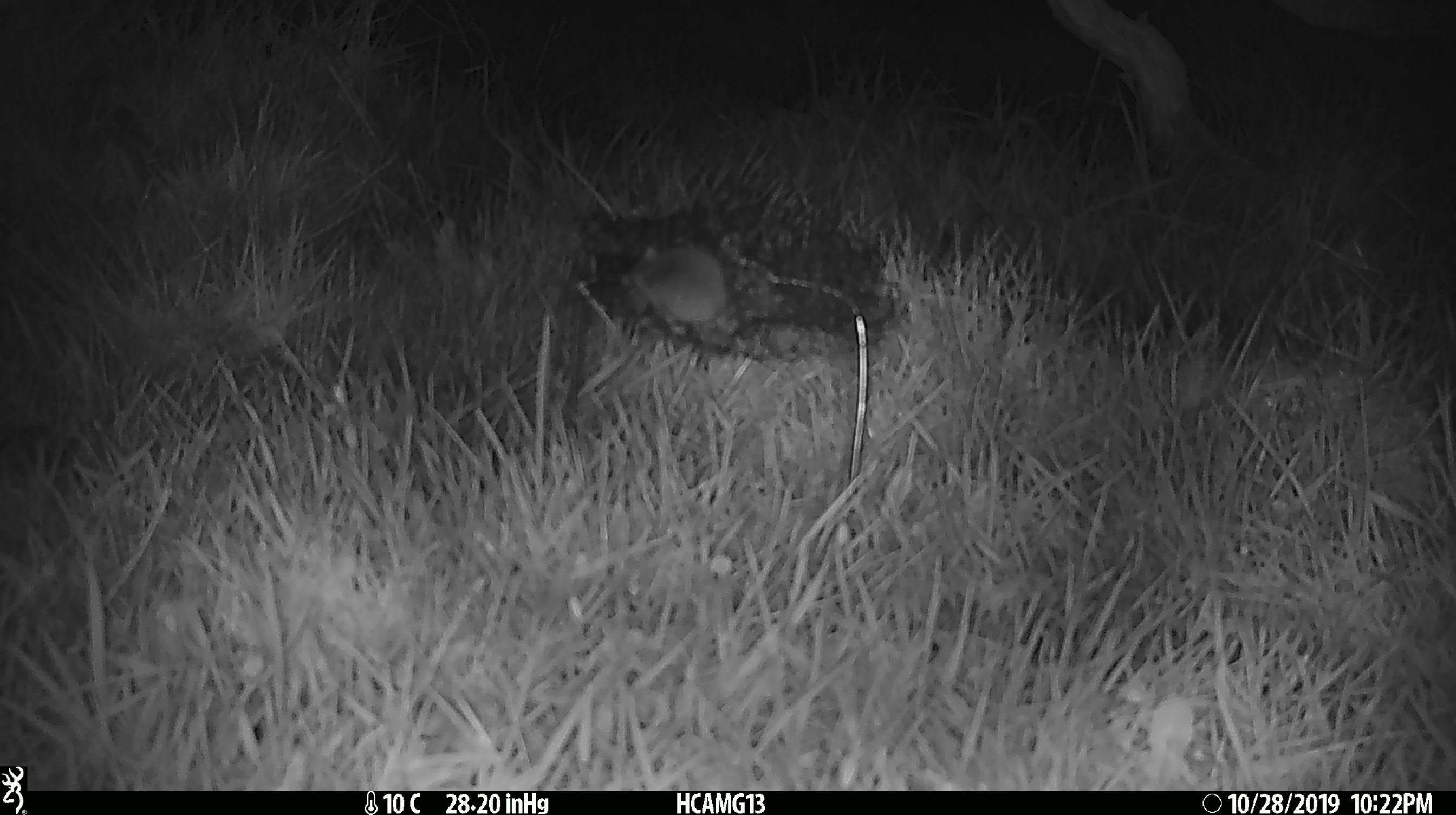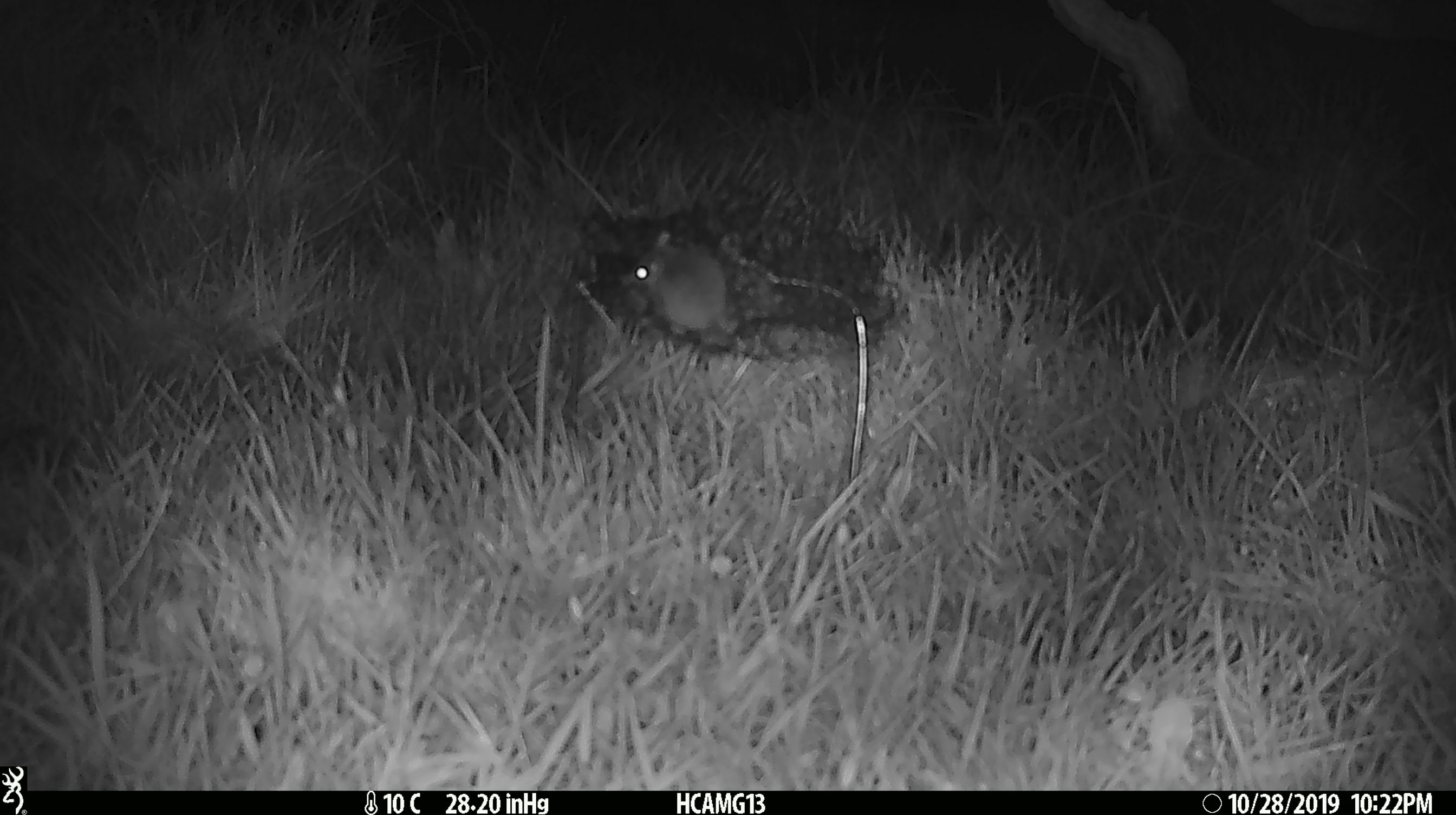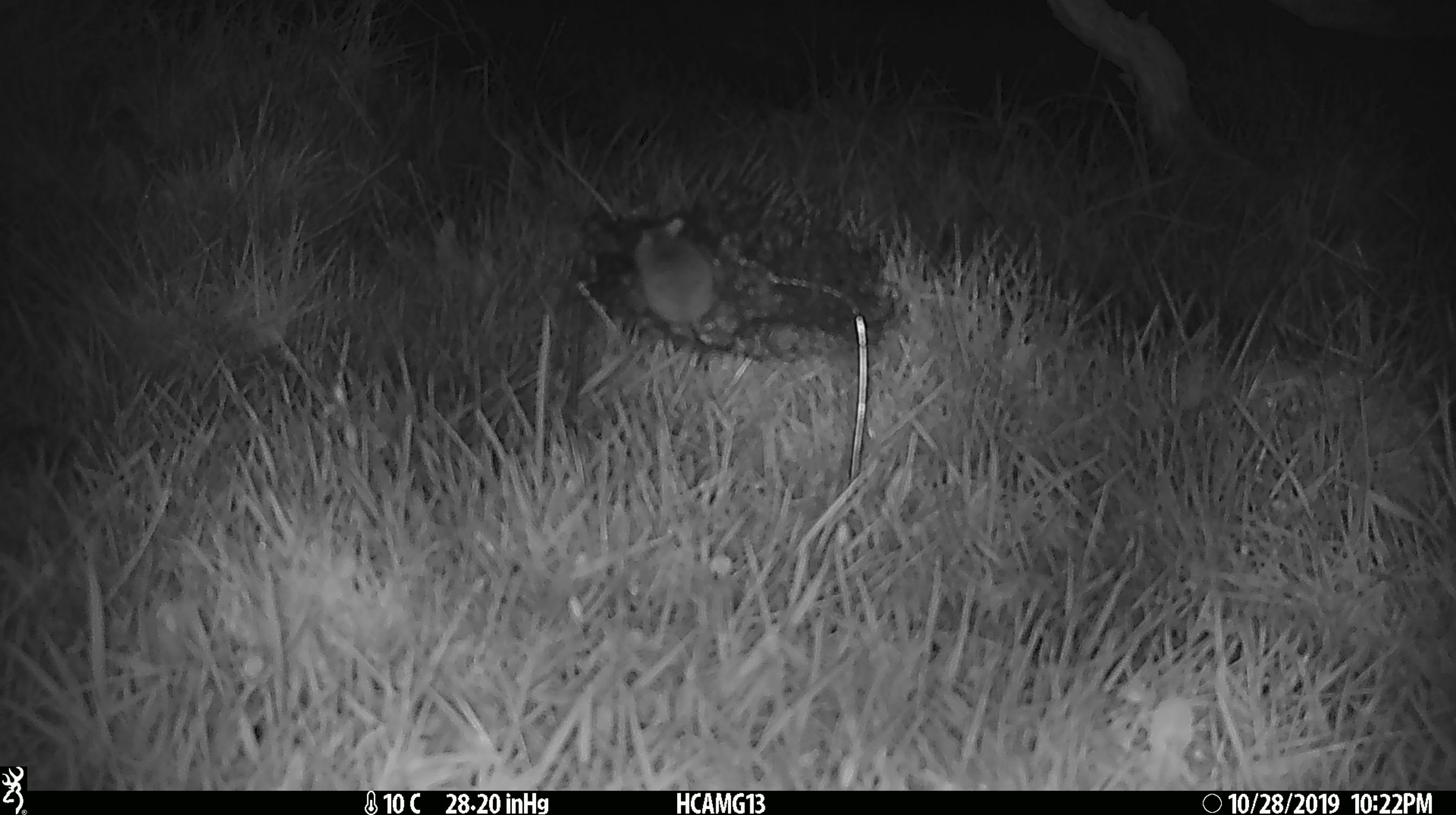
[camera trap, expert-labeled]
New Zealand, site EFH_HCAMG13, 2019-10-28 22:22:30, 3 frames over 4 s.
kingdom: Animalia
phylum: Chordata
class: Mammalia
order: Rodentia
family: Muridae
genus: Mus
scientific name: Mus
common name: mouse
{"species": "mouse (Mus)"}